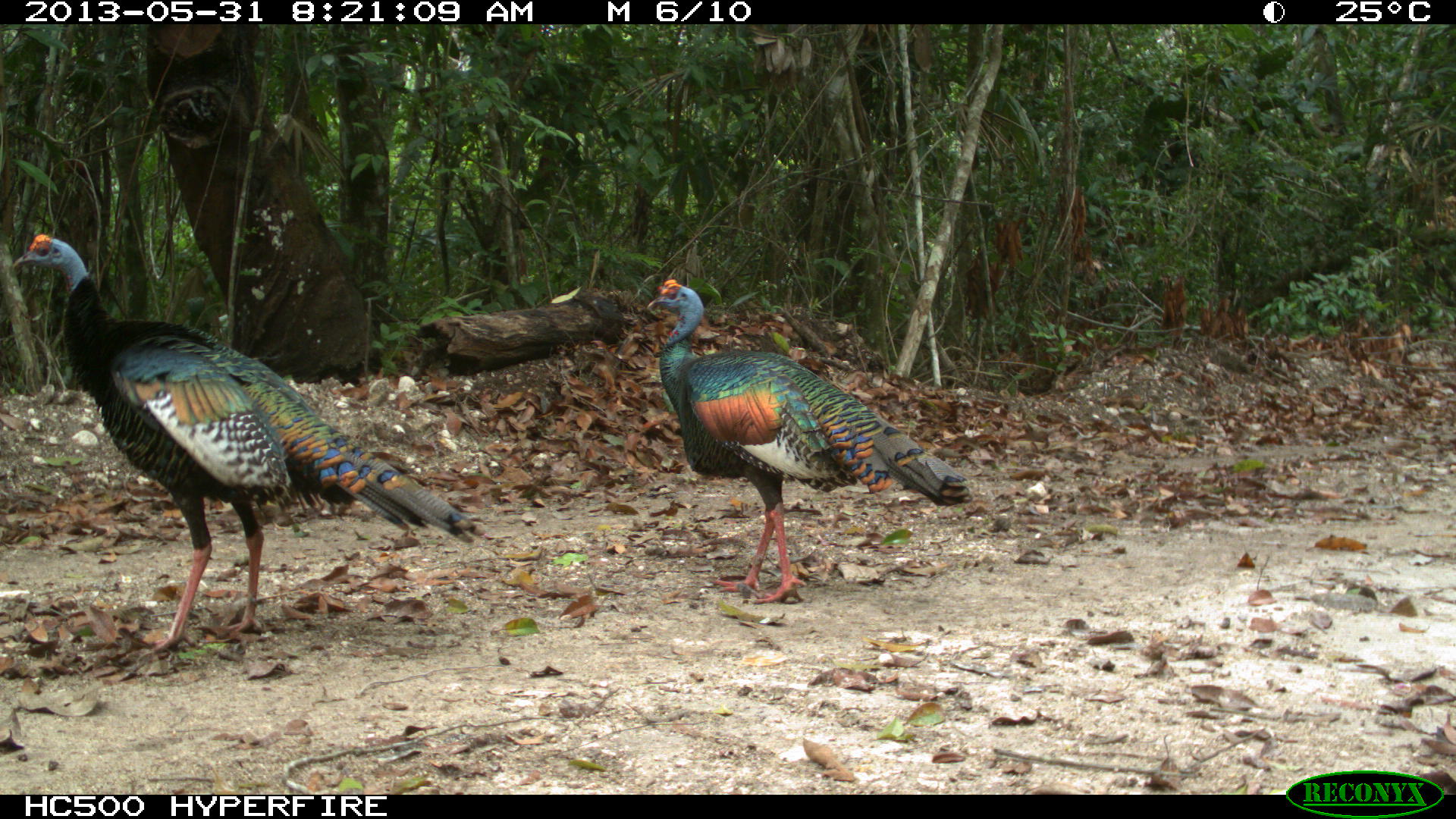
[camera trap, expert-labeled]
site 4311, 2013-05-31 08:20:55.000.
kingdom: Animalia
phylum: Chordata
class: Aves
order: Galliformes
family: Phasianidae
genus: Meleagris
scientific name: Meleagris ocellata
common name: ocellated turkey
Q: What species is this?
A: Meleagris ocellata (ocellated turkey).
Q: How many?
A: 2.